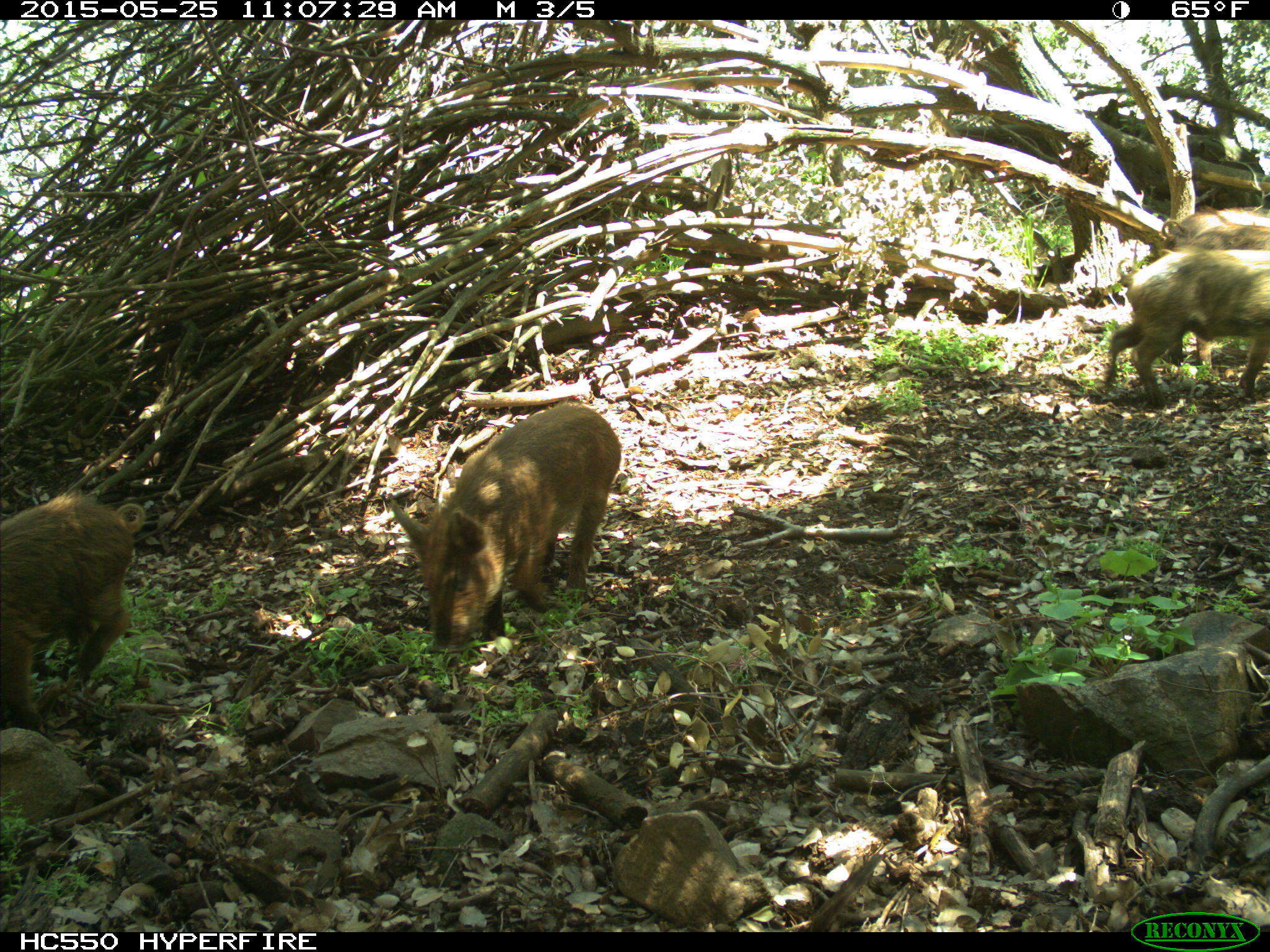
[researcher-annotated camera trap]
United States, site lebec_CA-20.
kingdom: Animalia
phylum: Chordata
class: Mammalia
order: Artiodactyla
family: Suidae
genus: Sus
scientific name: Sus scrofa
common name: wild boar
Sus scrofa (wild boar).